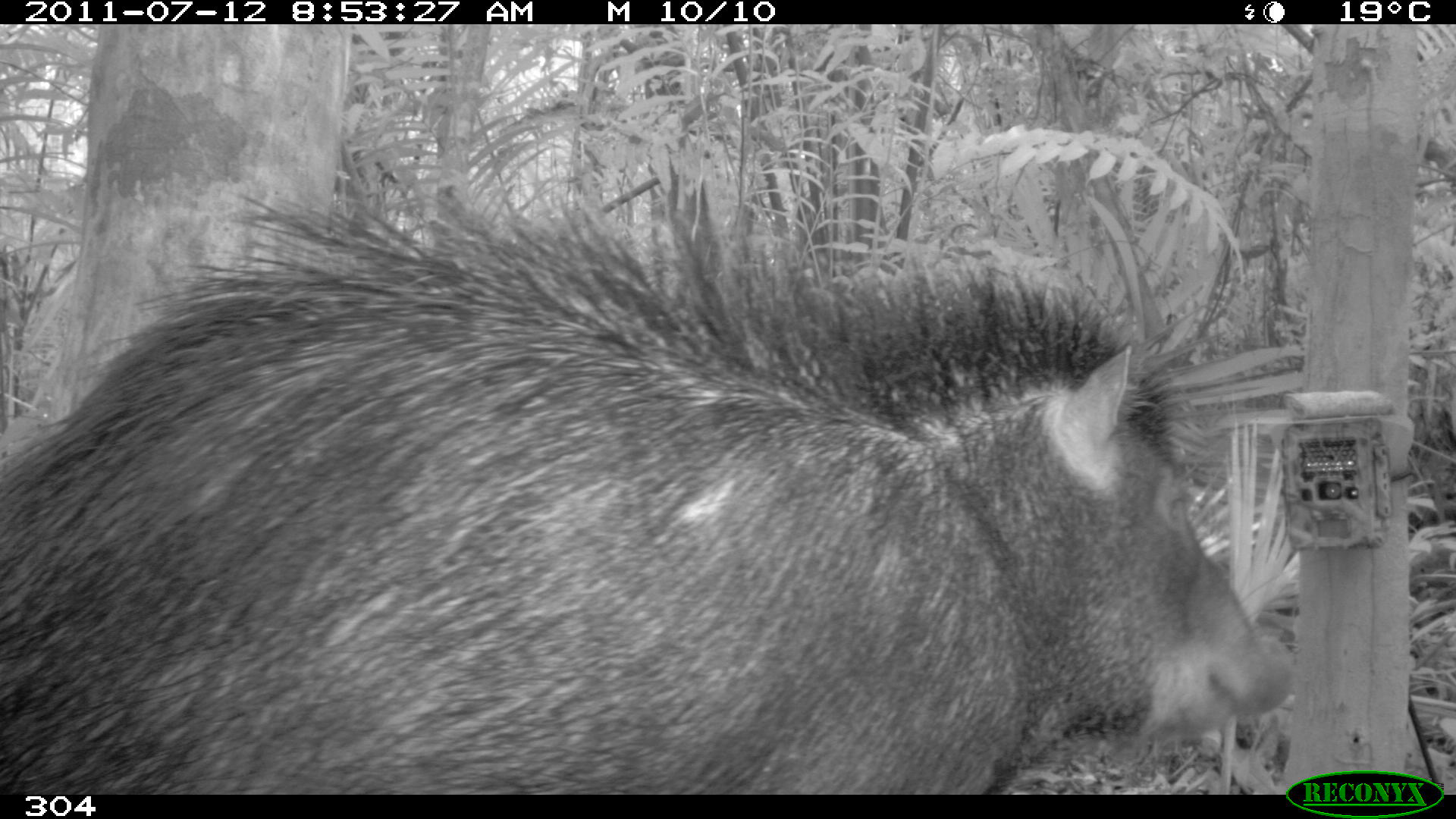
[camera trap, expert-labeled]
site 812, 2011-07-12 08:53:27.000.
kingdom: Animalia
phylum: Chordata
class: Mammalia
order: Artiodactyla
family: Tayassuidae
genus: Tayassu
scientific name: Tayassu pecari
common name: white-lipped peccary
Tayassu pecari (white-lipped peccary).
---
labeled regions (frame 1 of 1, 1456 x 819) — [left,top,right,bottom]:
tayassu pecari: [0,172,1294,794]